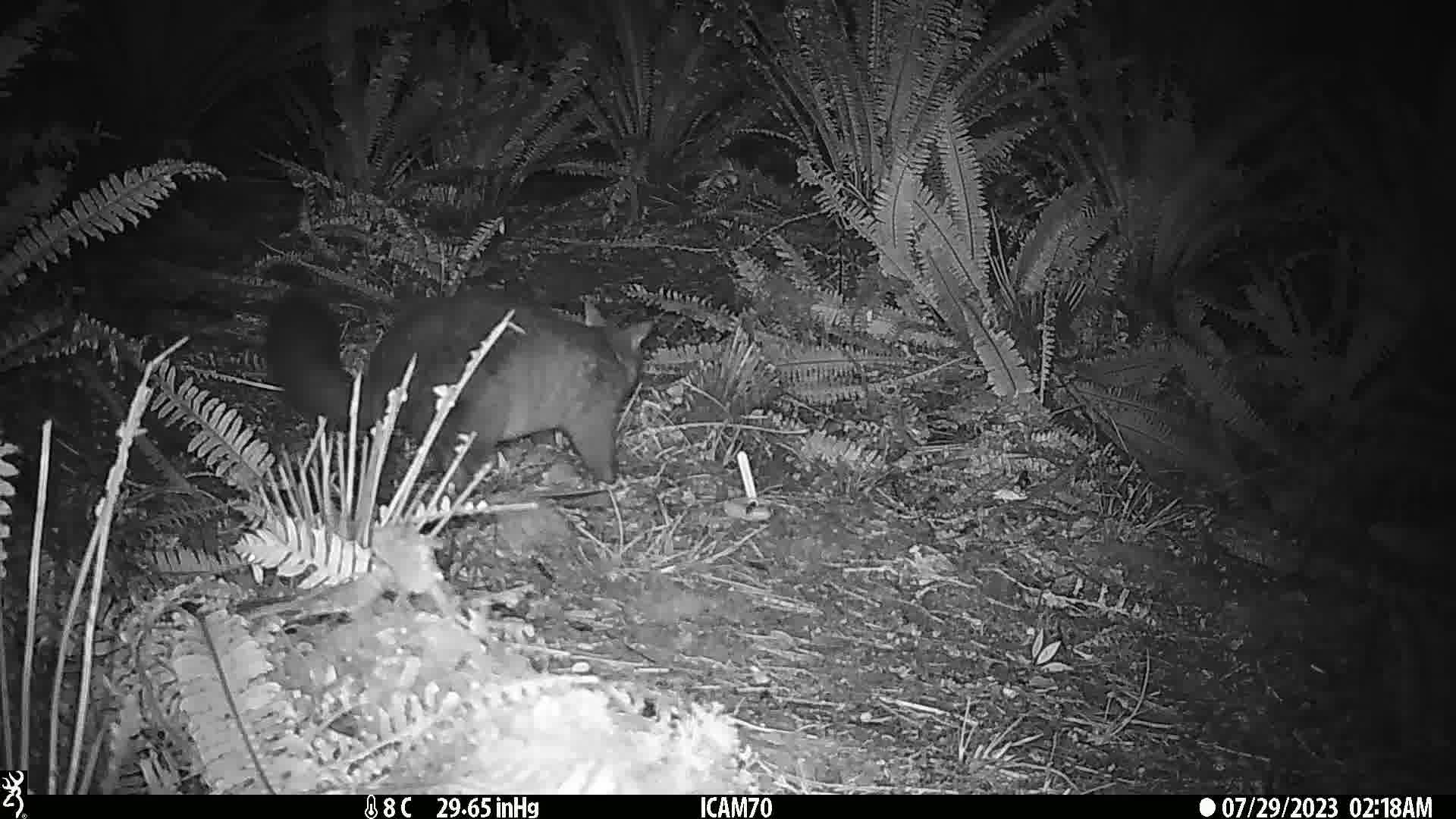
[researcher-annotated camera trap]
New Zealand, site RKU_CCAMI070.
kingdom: Animalia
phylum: Chordata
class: Mammalia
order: Diprotodontia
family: Phalangeridae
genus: Trichosurus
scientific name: Trichosurus vulpecula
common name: common brushtail possum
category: possum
Possum (common brushtail possum) (Trichosurus vulpecula).